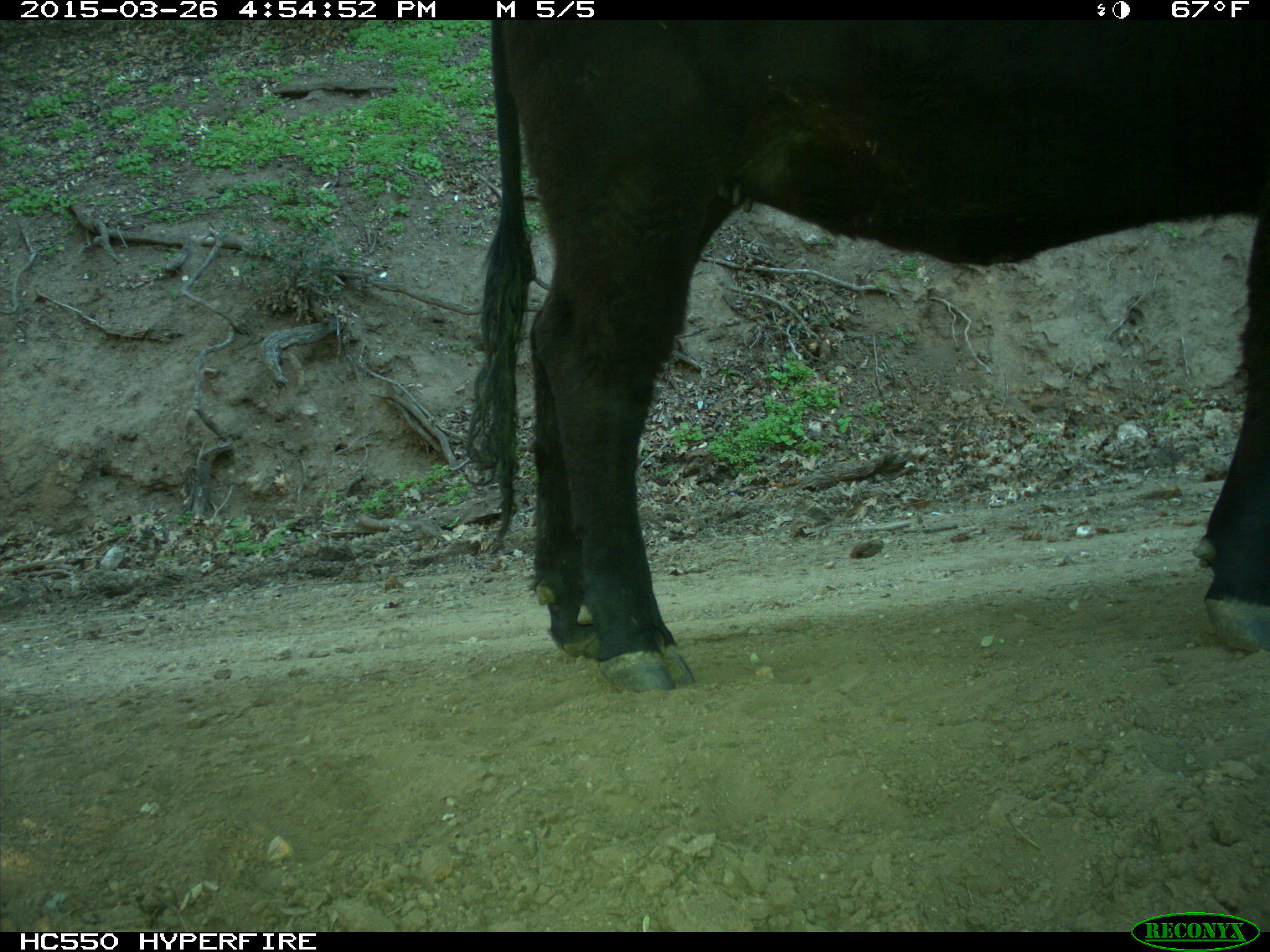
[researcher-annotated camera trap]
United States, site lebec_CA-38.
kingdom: Animalia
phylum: Chordata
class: Mammalia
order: Artiodactyla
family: Bovidae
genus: Bos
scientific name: Bos taurus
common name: domestic cow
Bos taurus (domestic cow).